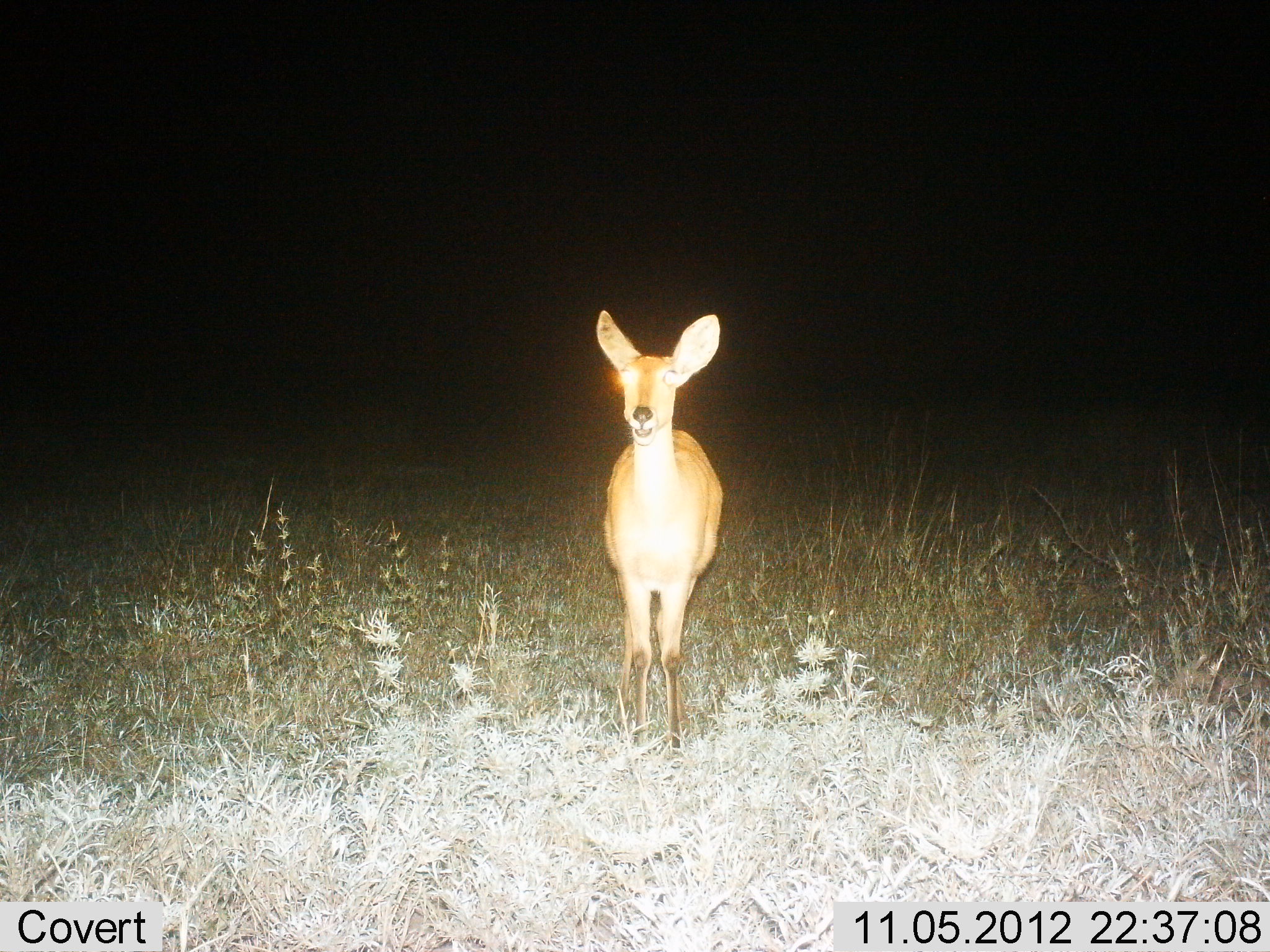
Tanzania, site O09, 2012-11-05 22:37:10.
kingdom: Animalia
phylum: Chordata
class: Mammalia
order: Artiodactyla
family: Bovidae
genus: Redunca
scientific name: Redunca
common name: reedbuck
Reedbuck (Redunca), count 1. Behavior (volunteer vote fractions): standing 100%, resting 0%, moving 0%, interacting 0%. Young present (vote fraction): 0%. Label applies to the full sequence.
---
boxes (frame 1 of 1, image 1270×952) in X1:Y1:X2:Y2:
animal: 596:307:724:767